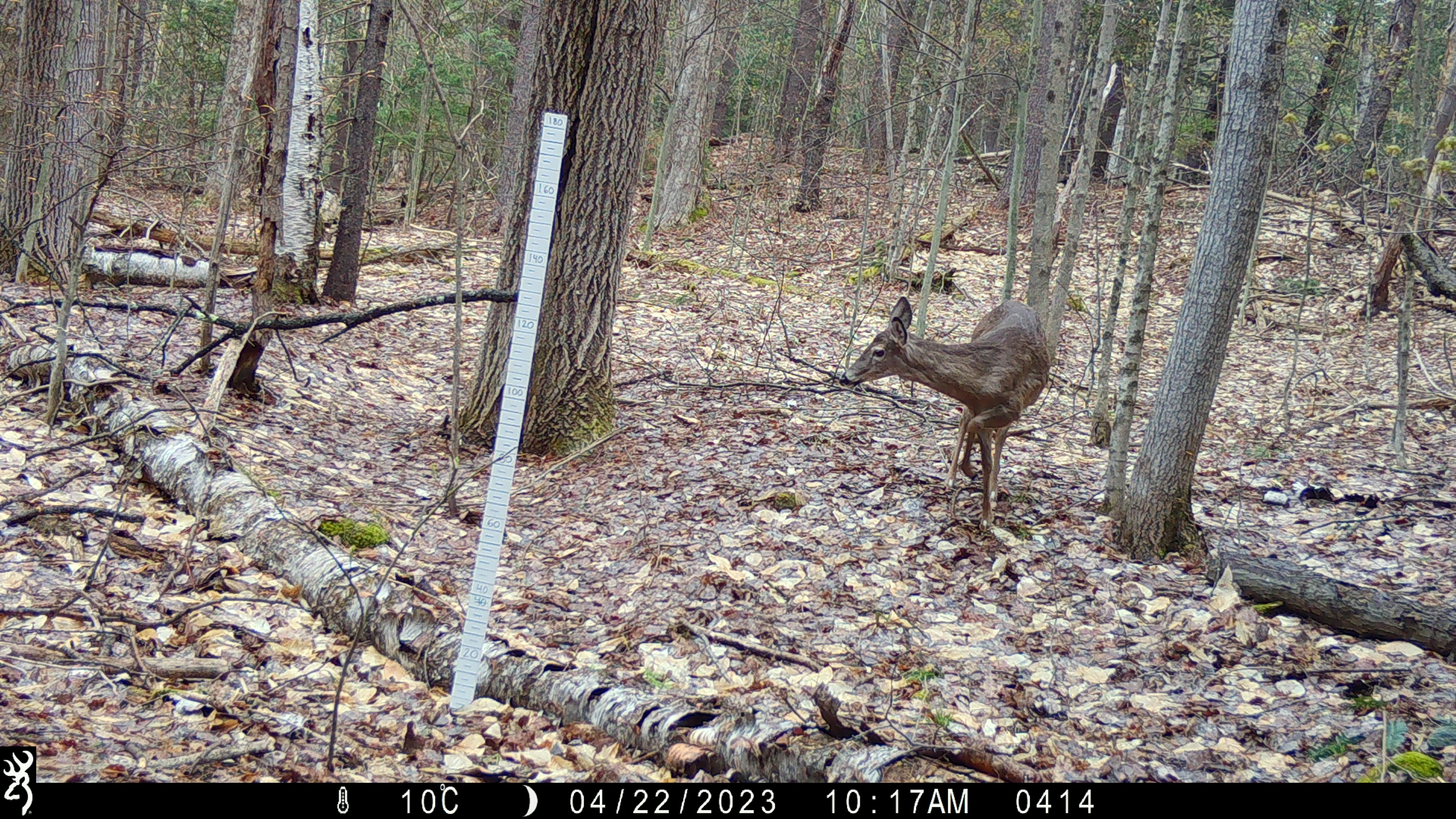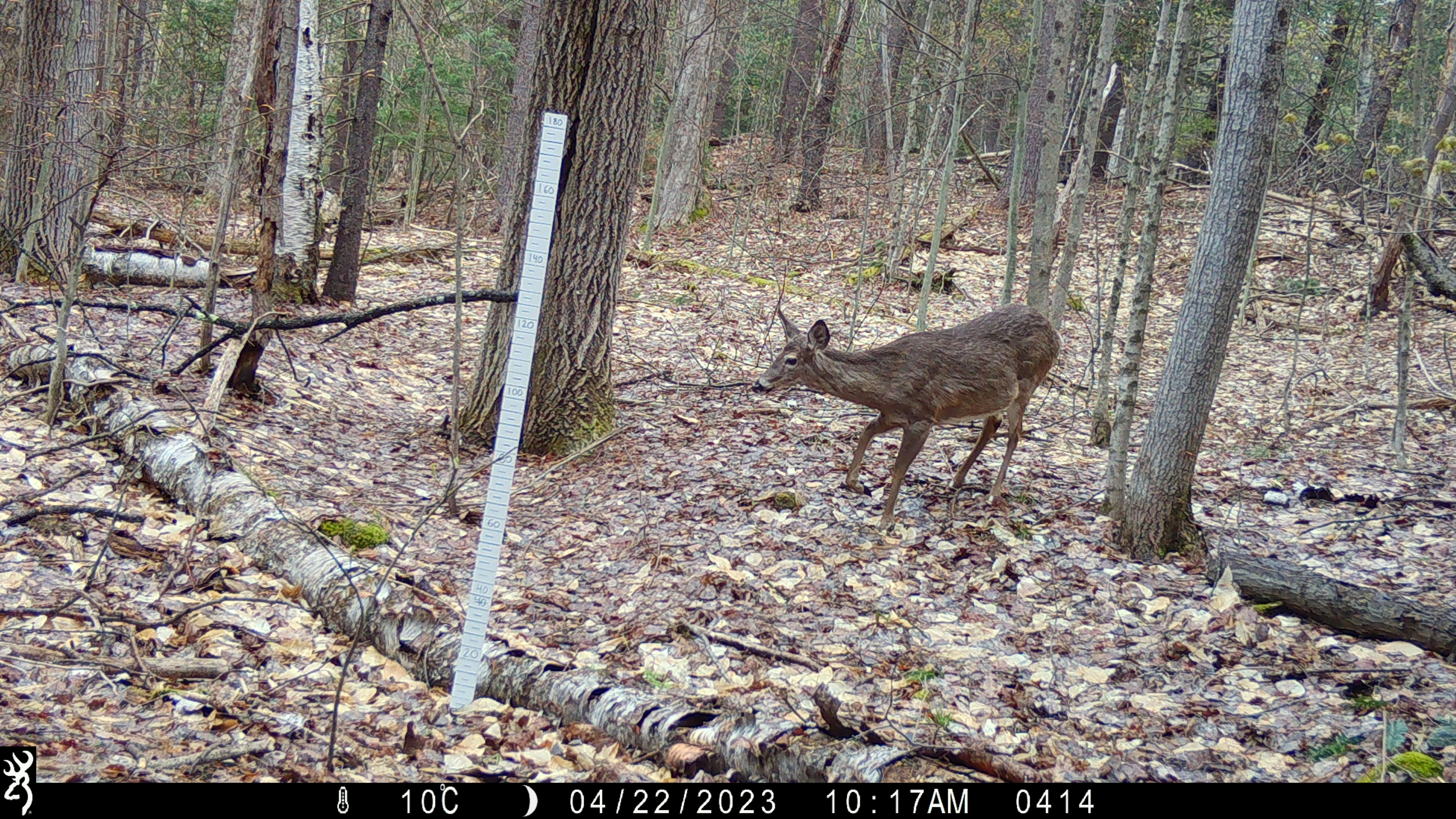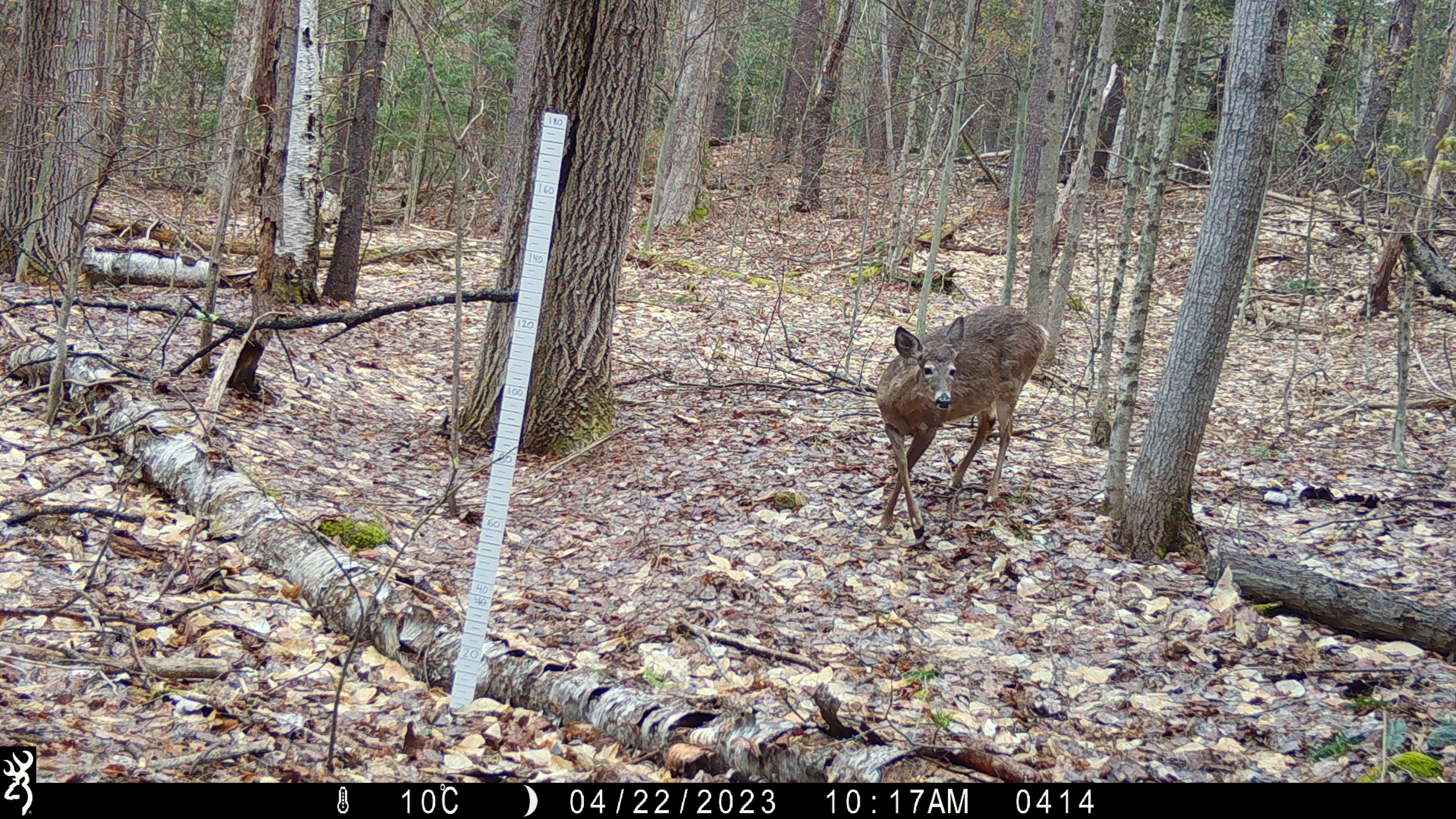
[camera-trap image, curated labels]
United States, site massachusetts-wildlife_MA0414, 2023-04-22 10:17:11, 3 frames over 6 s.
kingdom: Animalia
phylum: Chordata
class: Mammalia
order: Artiodactyla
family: Cervidae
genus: Odocoileus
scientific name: Odocoileus virginianus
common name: white-tailed deer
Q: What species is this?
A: White-tailed deer (Odocoileus virginianus).